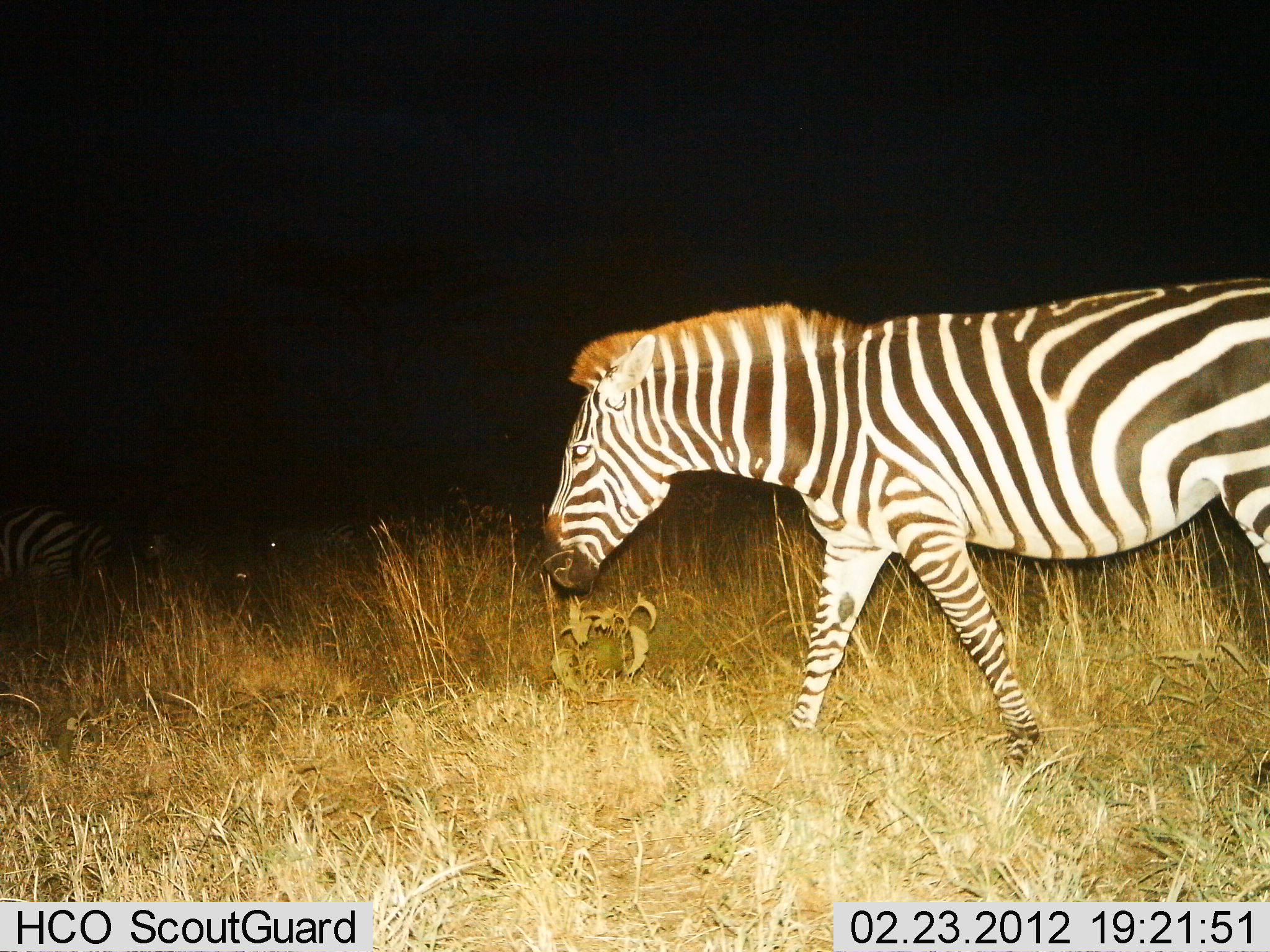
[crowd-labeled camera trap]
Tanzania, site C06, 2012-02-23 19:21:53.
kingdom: Animalia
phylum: Chordata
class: Mammalia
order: Perissodactyla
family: Equidae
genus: Equus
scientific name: Equus quagga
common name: plains zebra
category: zebra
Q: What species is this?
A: Zebra (plains zebra) (Equus quagga).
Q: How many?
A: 2.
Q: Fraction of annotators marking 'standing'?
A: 12%.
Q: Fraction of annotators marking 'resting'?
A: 23%.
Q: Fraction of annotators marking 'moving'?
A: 96%.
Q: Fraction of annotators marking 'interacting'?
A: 0%.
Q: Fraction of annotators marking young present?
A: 0%.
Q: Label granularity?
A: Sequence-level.